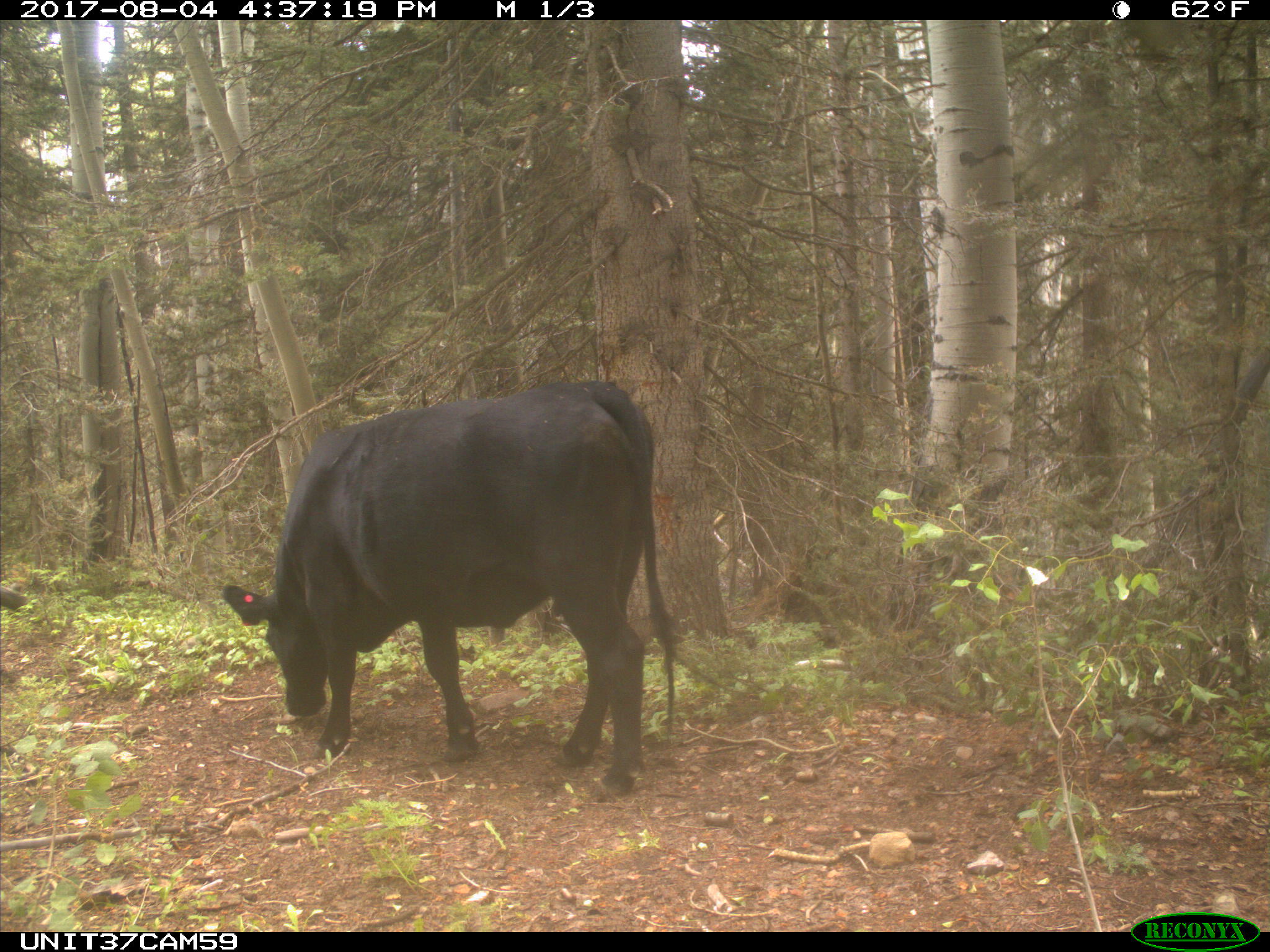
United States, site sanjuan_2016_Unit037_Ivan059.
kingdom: Animalia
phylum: Chordata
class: Mammalia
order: Artiodactyla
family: Bovidae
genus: Bos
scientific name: Bos taurus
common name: domestic cow